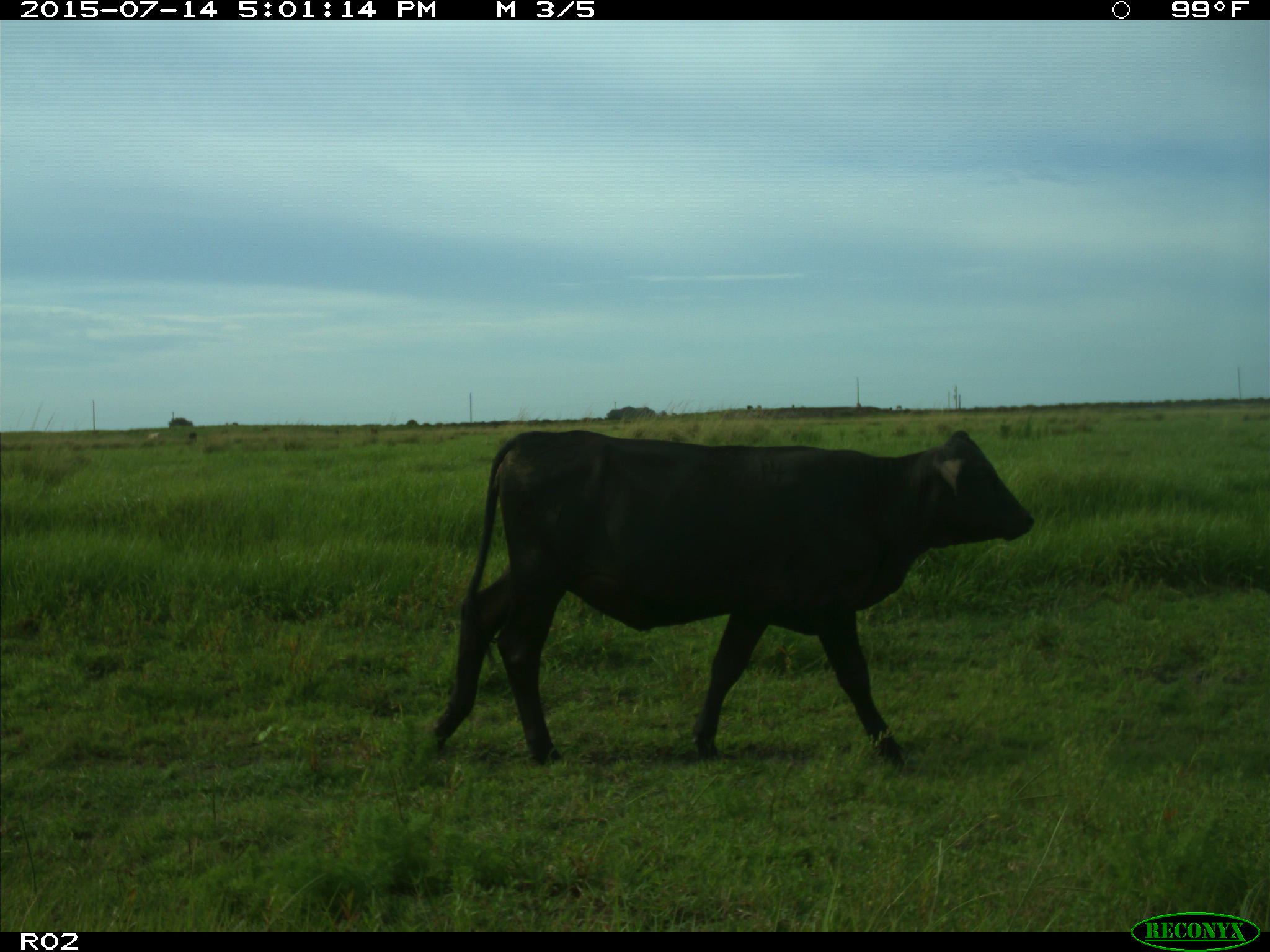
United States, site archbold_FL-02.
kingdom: Animalia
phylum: Chordata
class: Mammalia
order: Artiodactyla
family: Bovidae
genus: Bos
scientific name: Bos taurus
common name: domestic cow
Bos taurus (domestic cow).